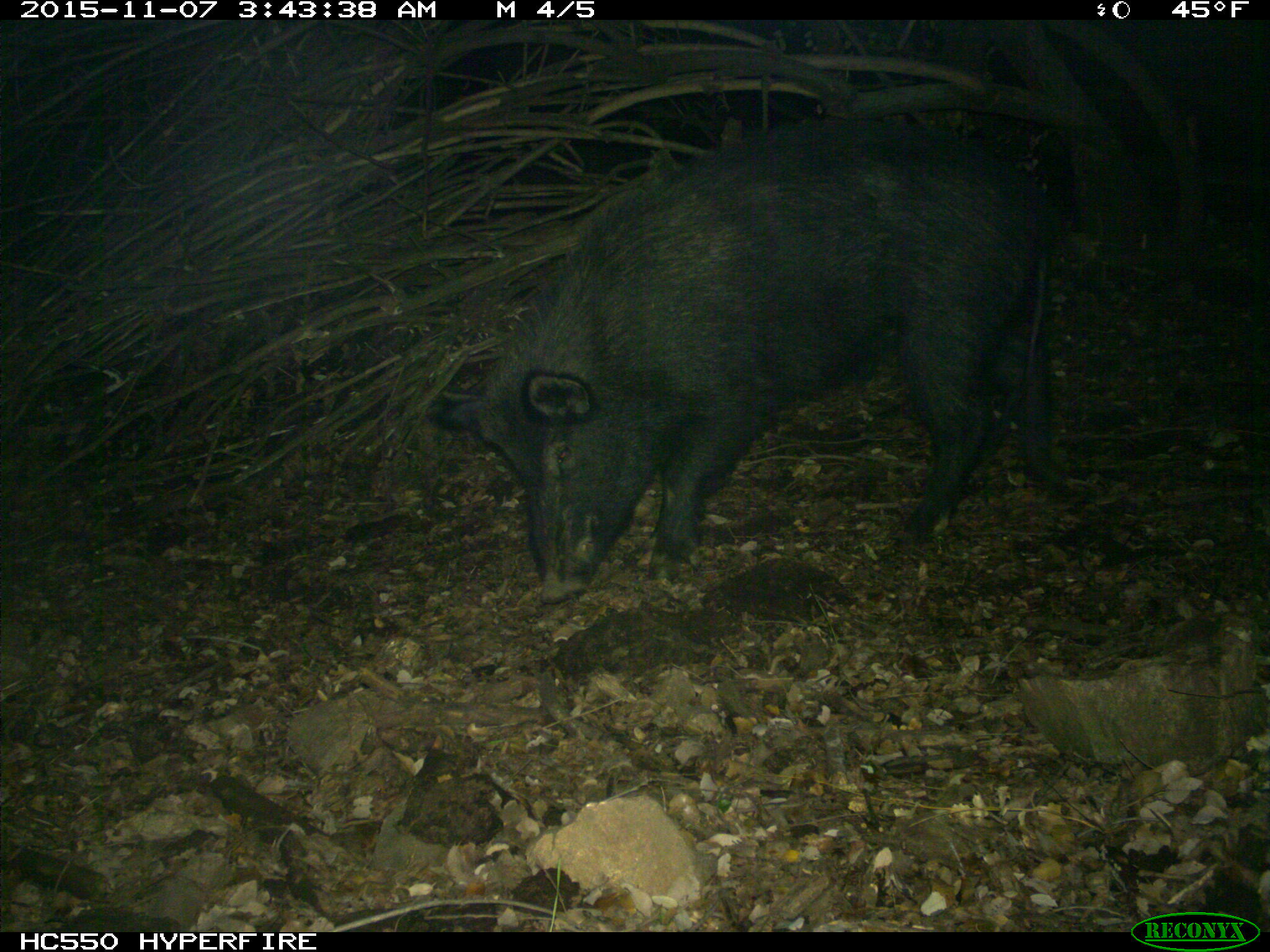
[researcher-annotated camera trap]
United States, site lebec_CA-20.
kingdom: Animalia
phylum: Chordata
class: Mammalia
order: Artiodactyla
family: Suidae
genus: Sus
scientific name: Sus scrofa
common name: wild boar